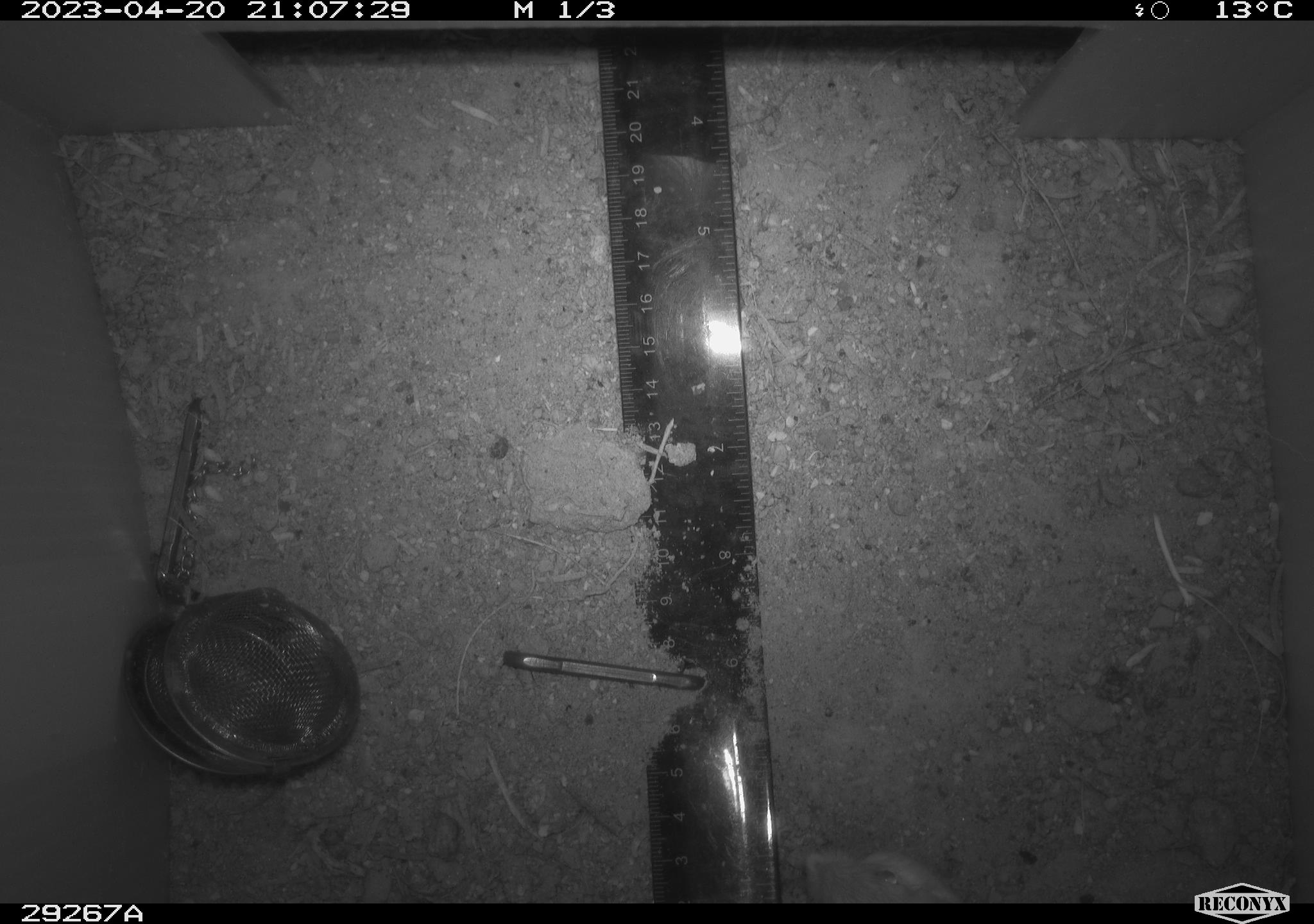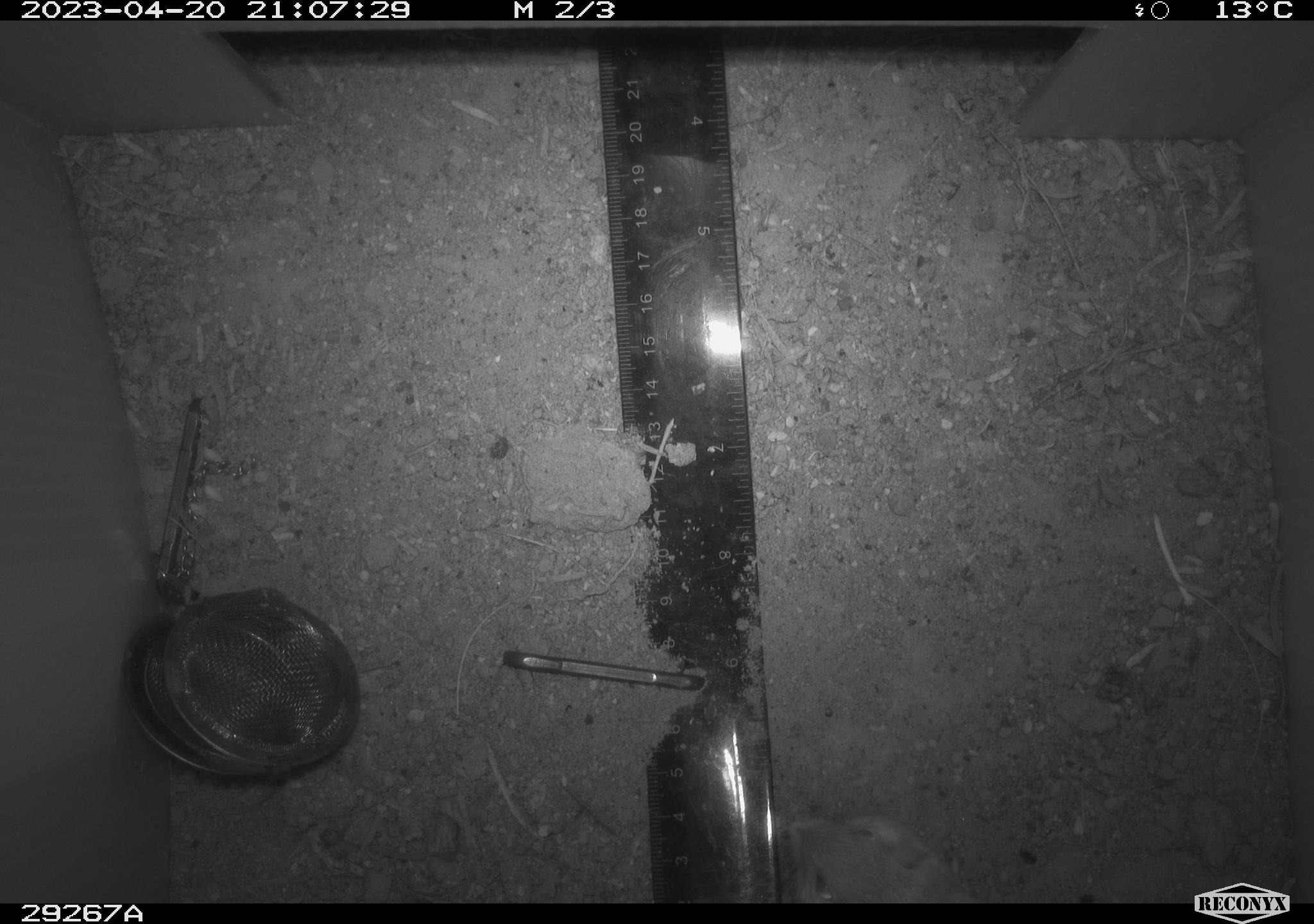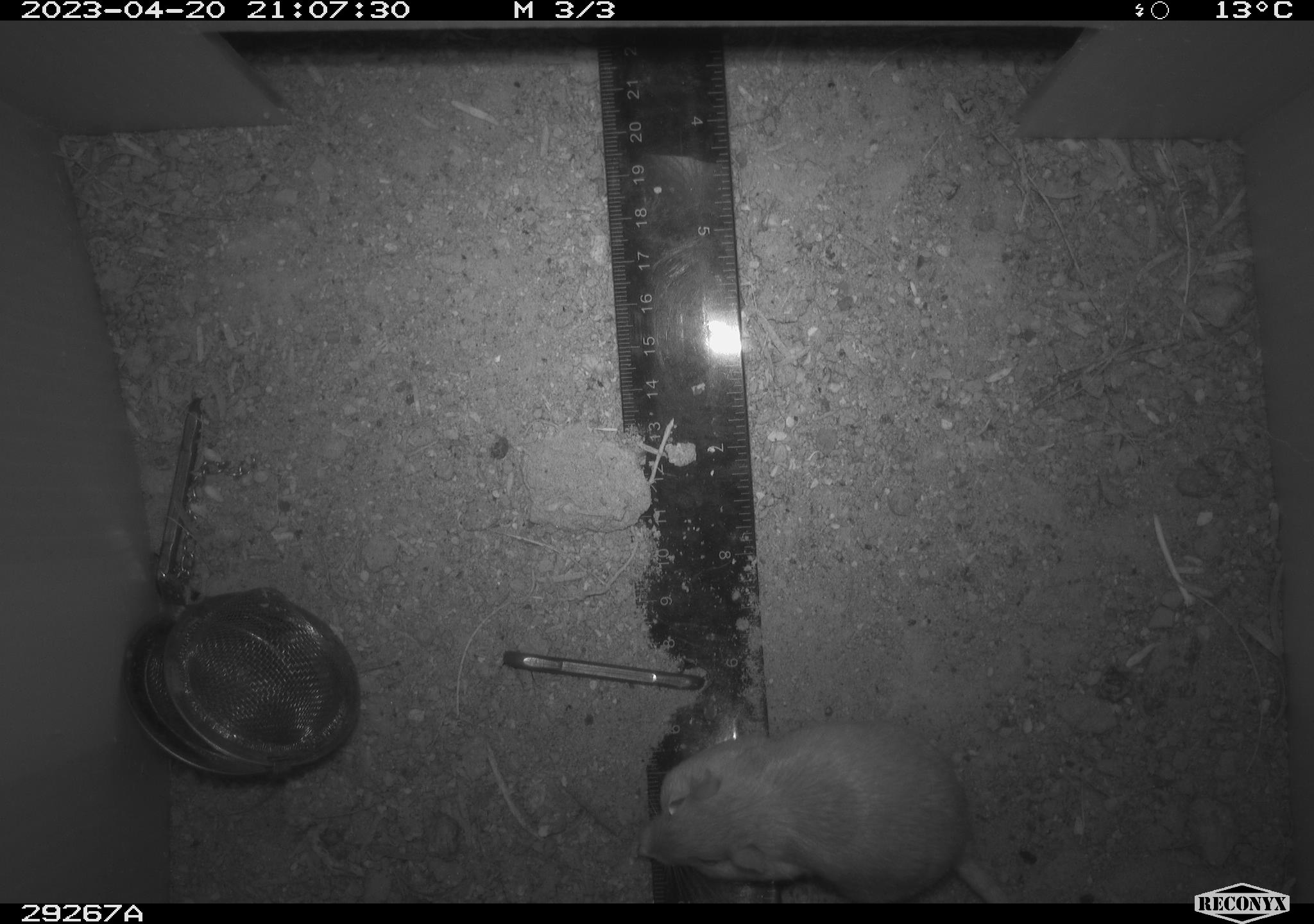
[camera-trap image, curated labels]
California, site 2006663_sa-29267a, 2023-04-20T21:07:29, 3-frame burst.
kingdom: Animalia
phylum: Chordata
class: Mammalia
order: Rodentia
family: Heteromyidae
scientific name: Heteromyidae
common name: kangaroo rats and pocket mice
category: heteromyidae family